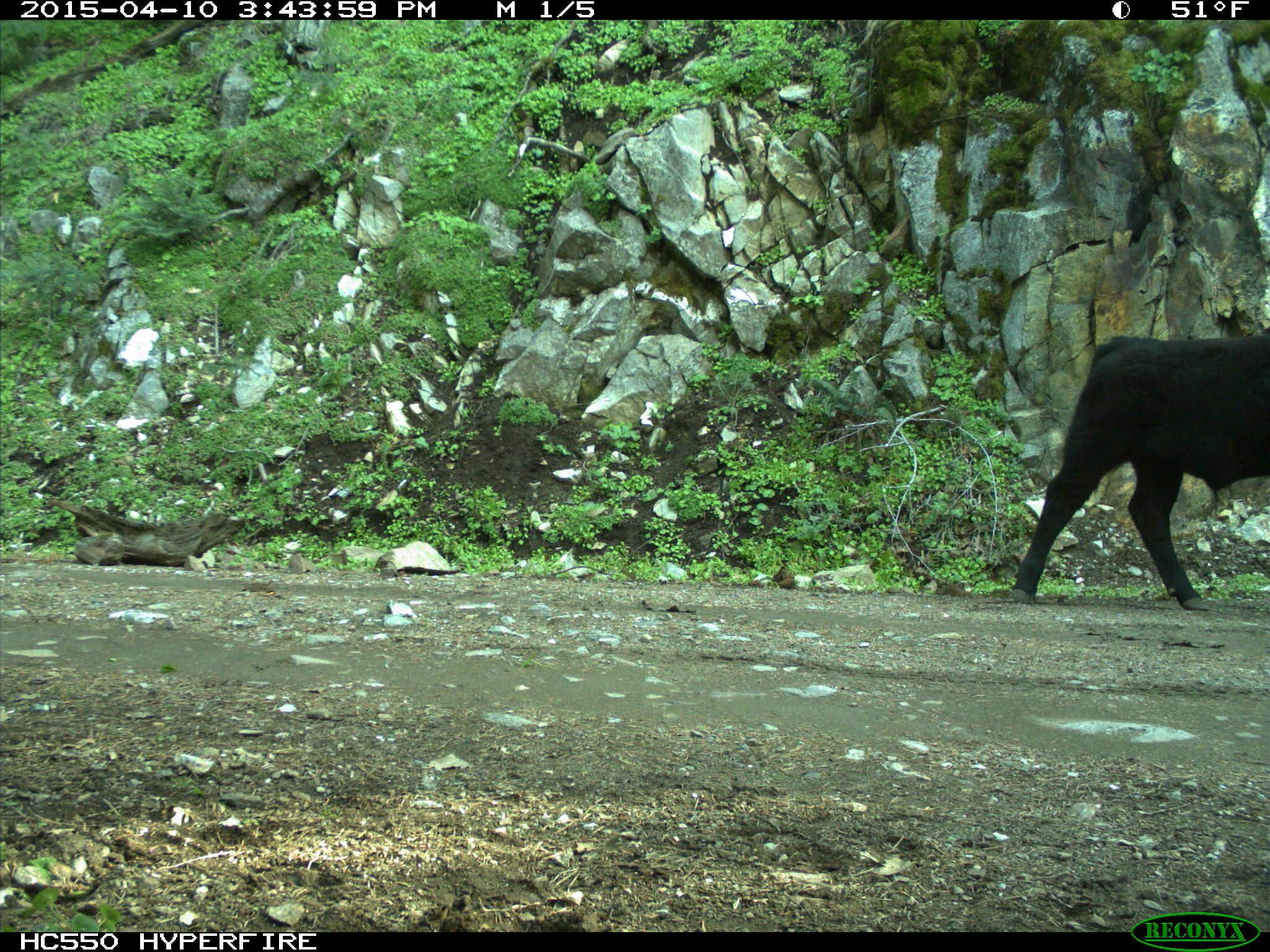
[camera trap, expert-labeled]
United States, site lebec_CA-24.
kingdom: Animalia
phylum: Chordata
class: Mammalia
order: Artiodactyla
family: Bovidae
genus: Bos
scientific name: Bos taurus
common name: domestic cow